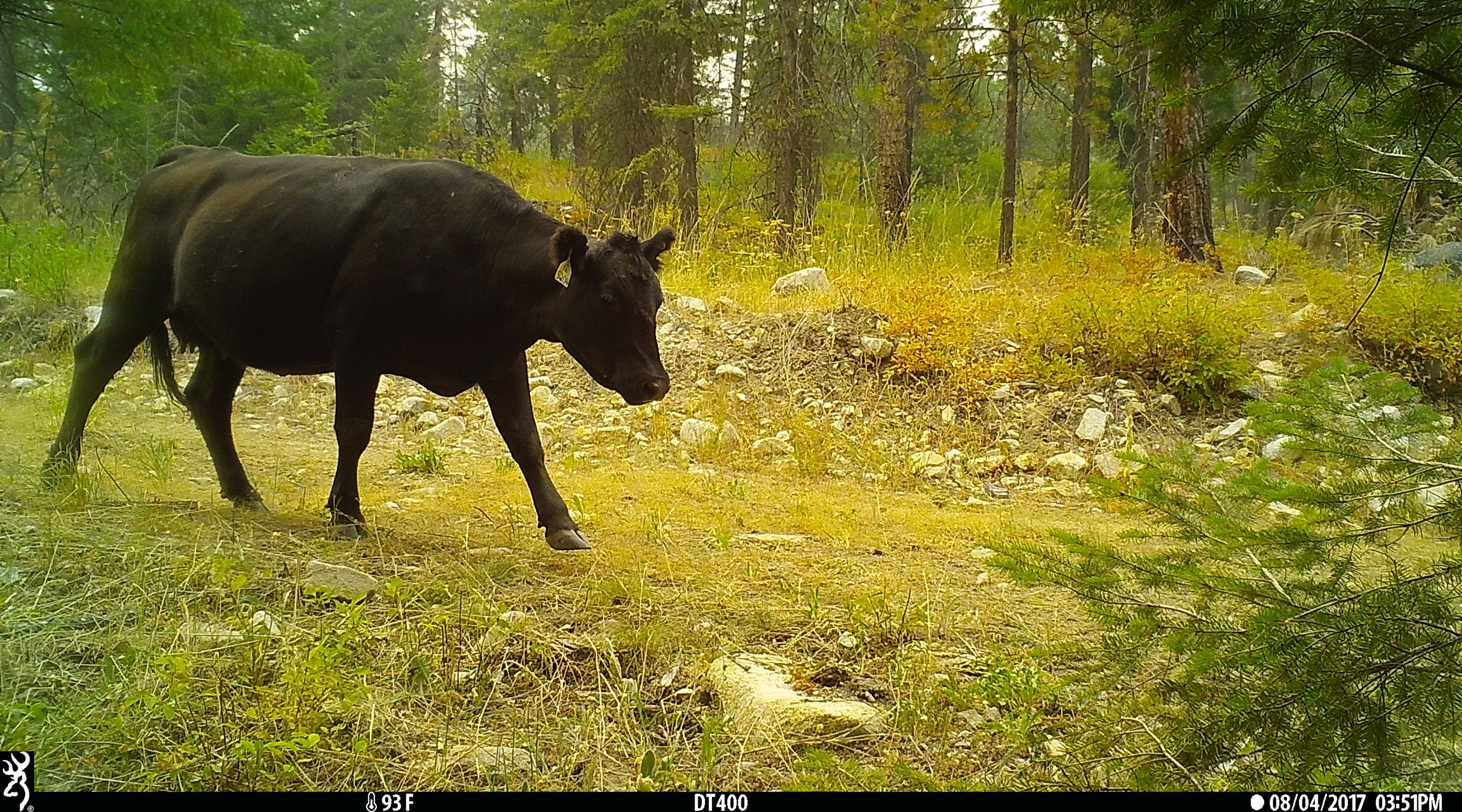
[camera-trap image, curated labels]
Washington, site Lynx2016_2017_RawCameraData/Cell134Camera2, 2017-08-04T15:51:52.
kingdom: Animalia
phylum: Chordata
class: Mammalia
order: Artiodactyla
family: Bovidae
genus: Bos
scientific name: Bos taurus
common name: domestic cattle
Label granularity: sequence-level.